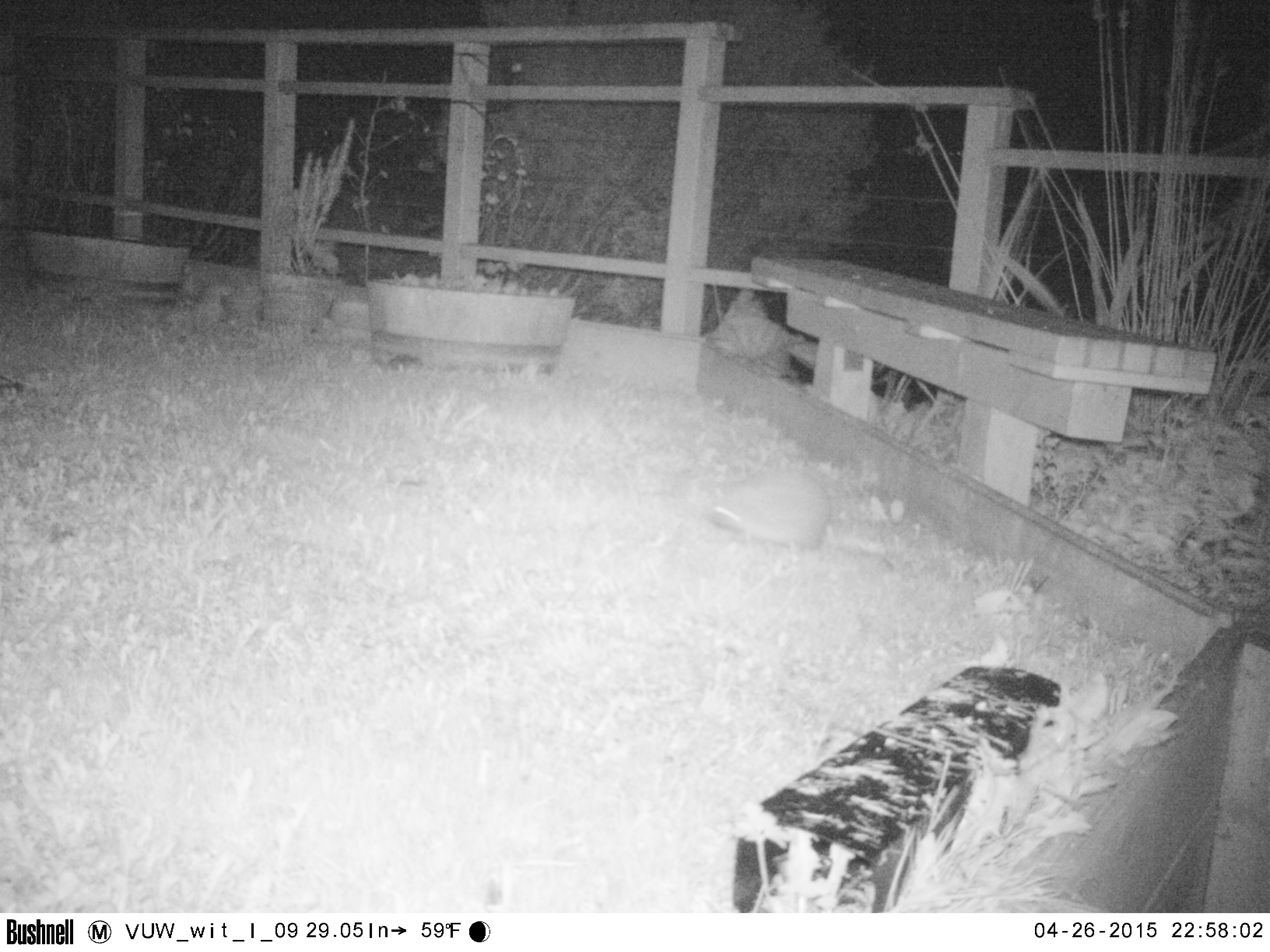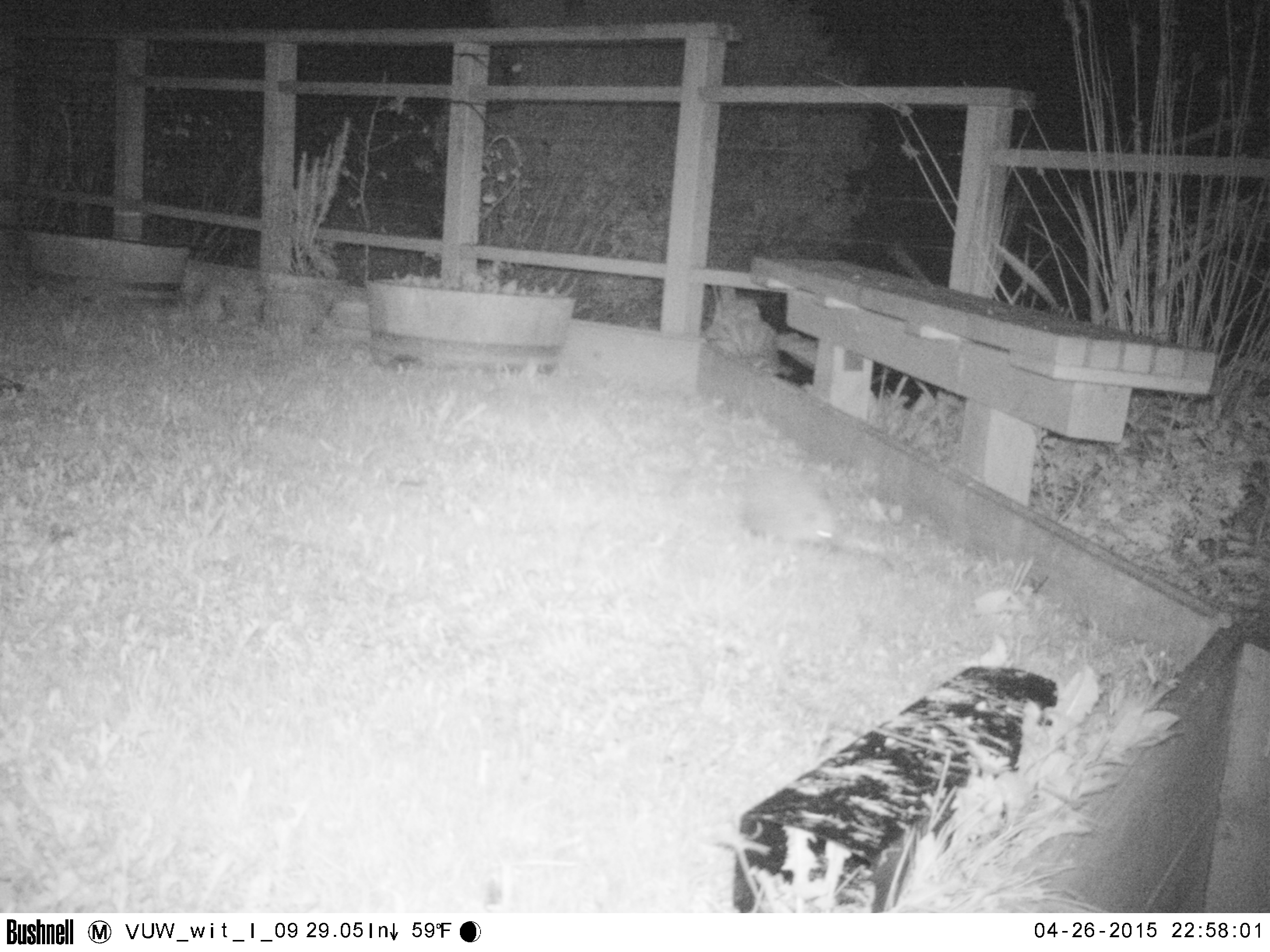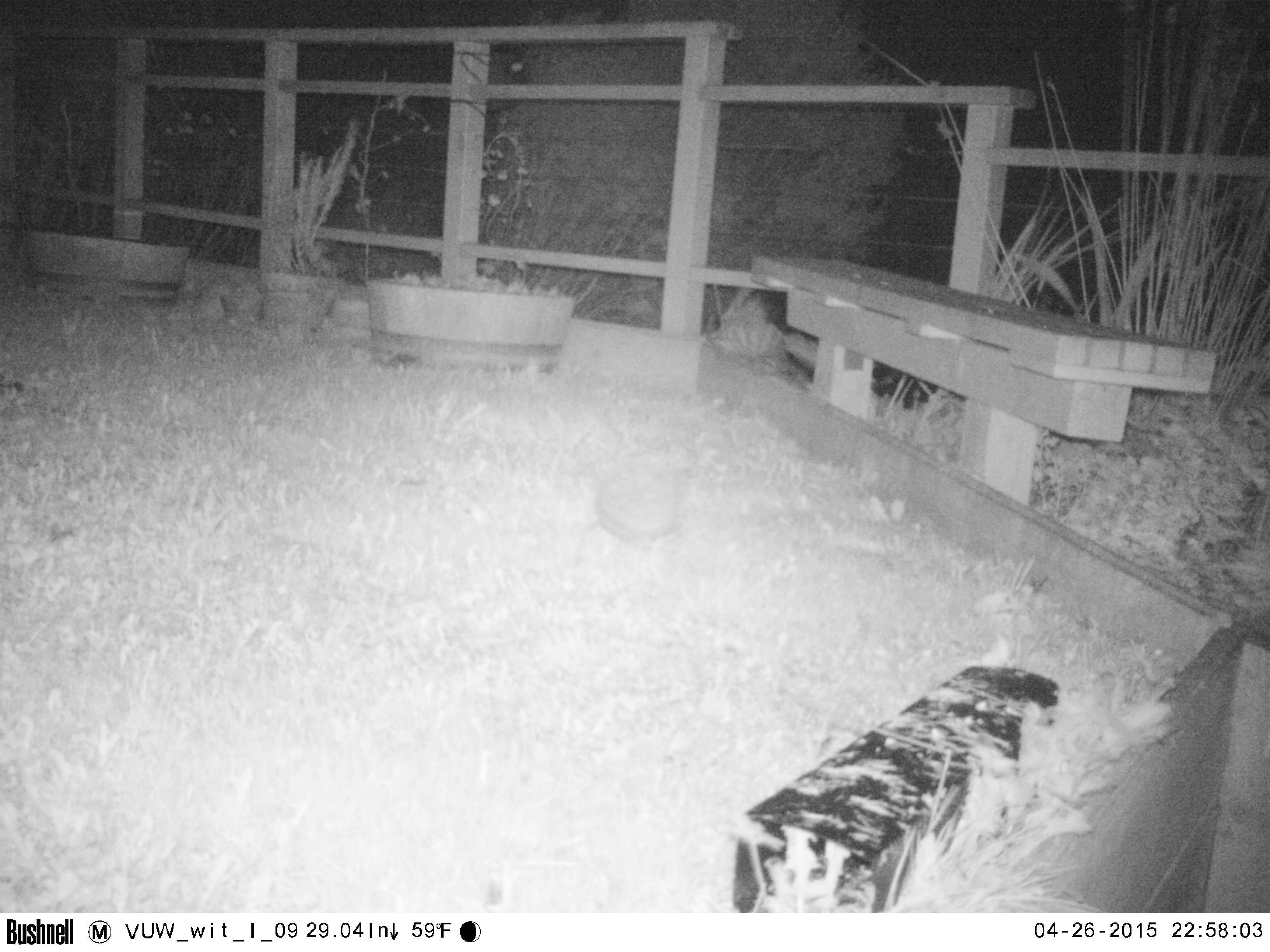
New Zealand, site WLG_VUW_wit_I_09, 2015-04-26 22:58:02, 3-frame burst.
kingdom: Animalia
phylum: Chordata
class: Mammalia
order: Eulipotyphla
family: Erinaceidae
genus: Erinaceus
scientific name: Erinaceus europaeus europaeus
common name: european hedgehog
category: hedgehog